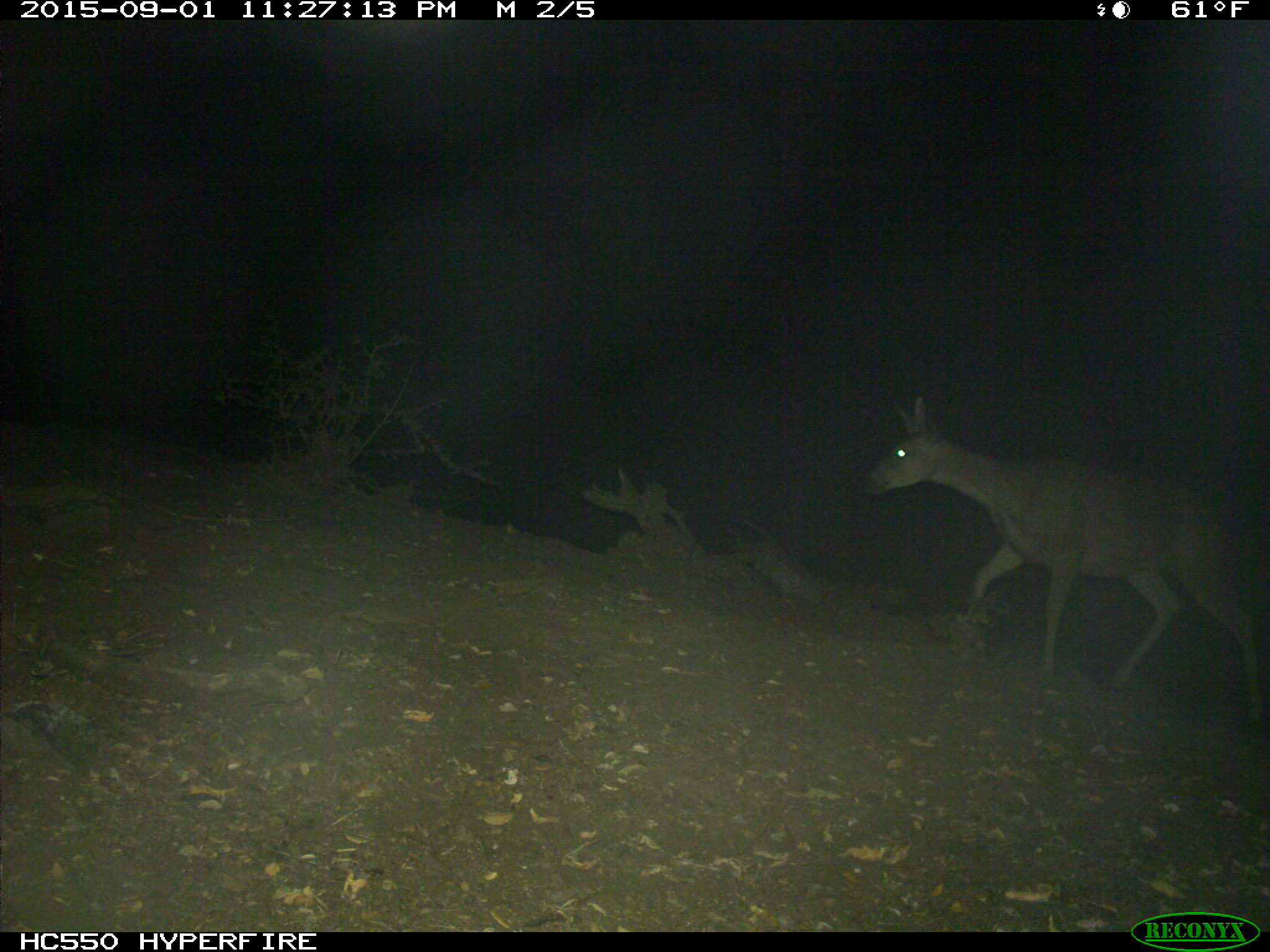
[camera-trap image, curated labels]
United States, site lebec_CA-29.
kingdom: Animalia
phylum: Chordata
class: Mammalia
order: Artiodactyla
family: Cervidae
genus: Odocoileus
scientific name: Odocoileus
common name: deer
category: unidentified deer